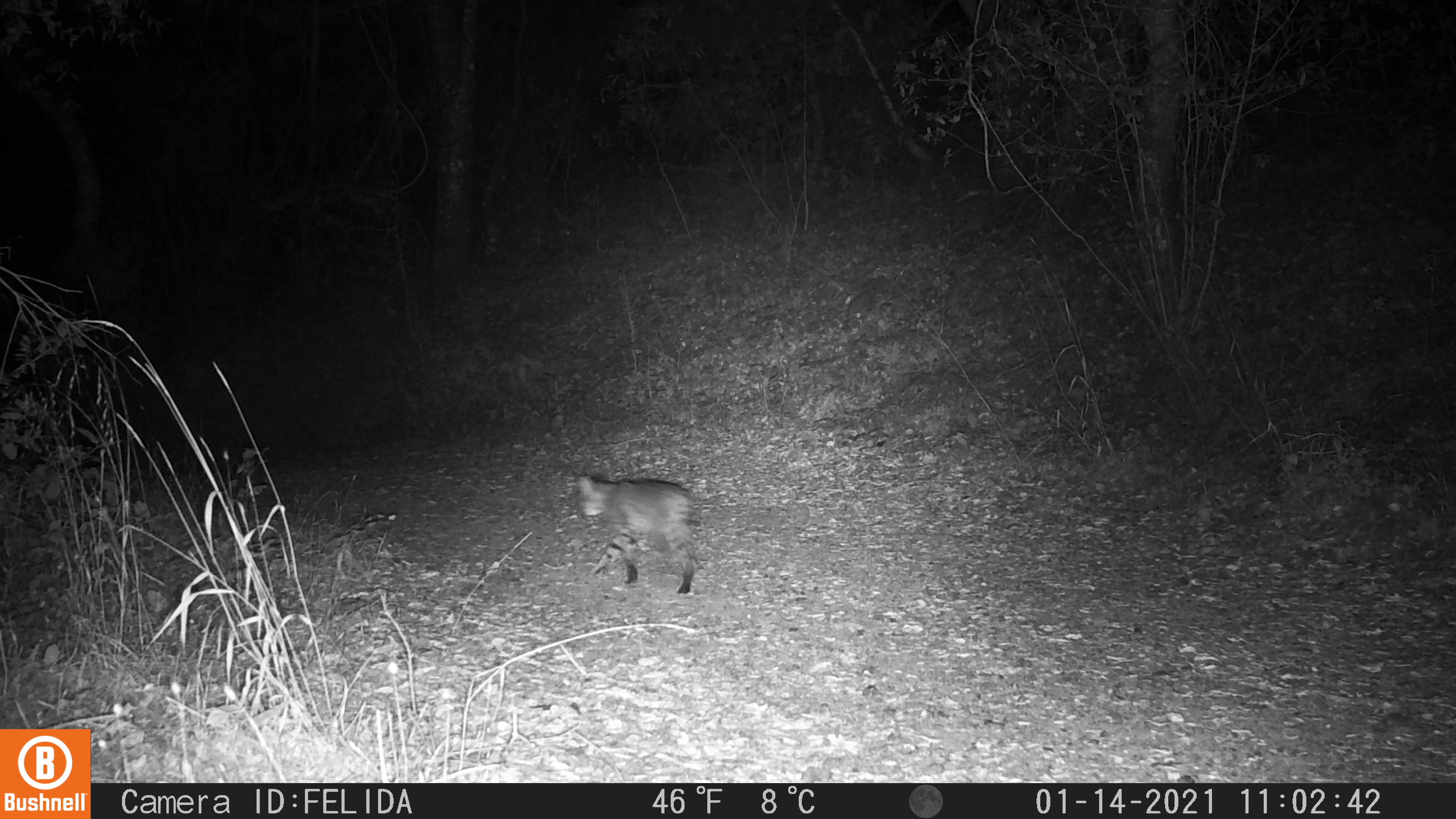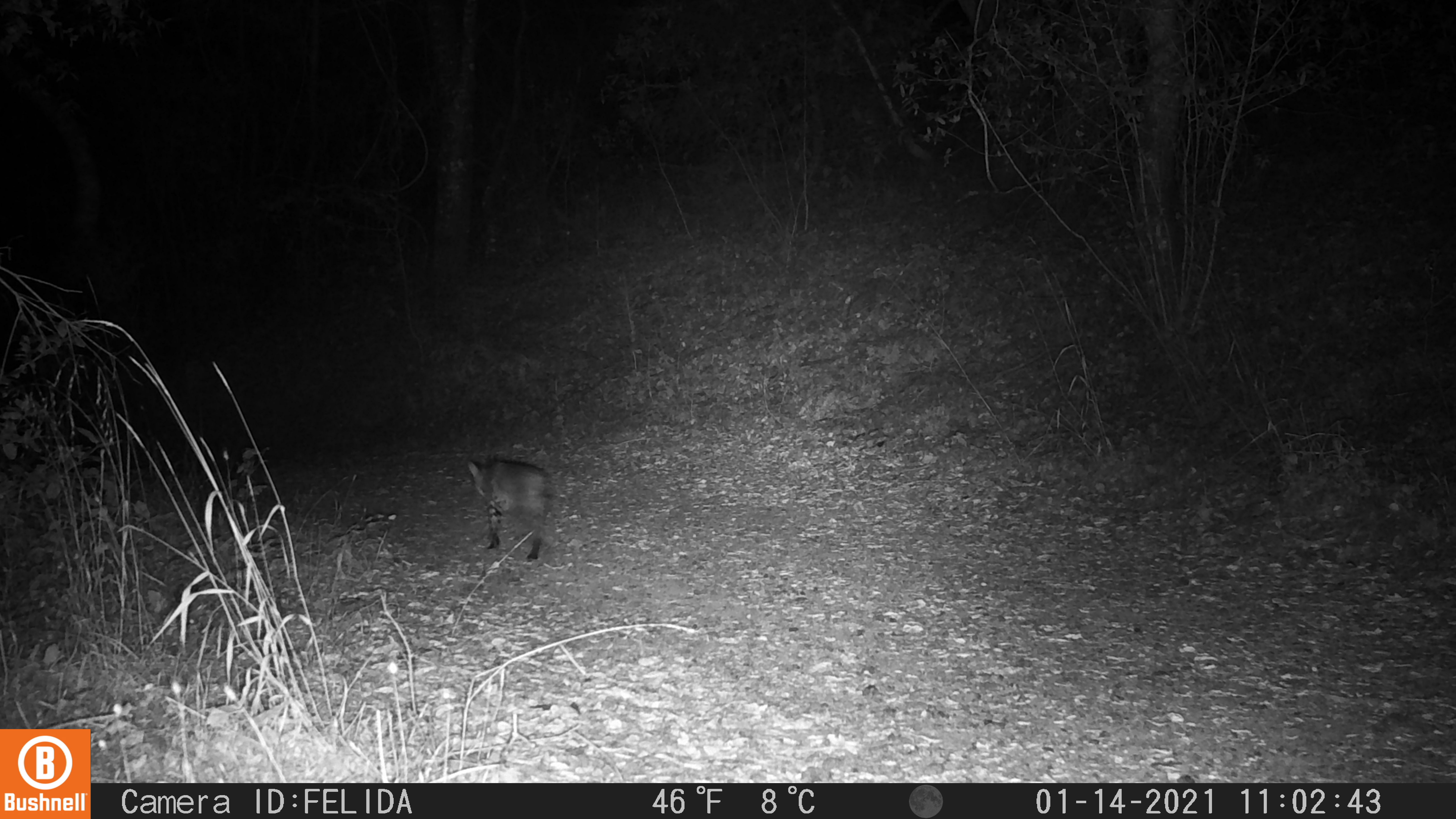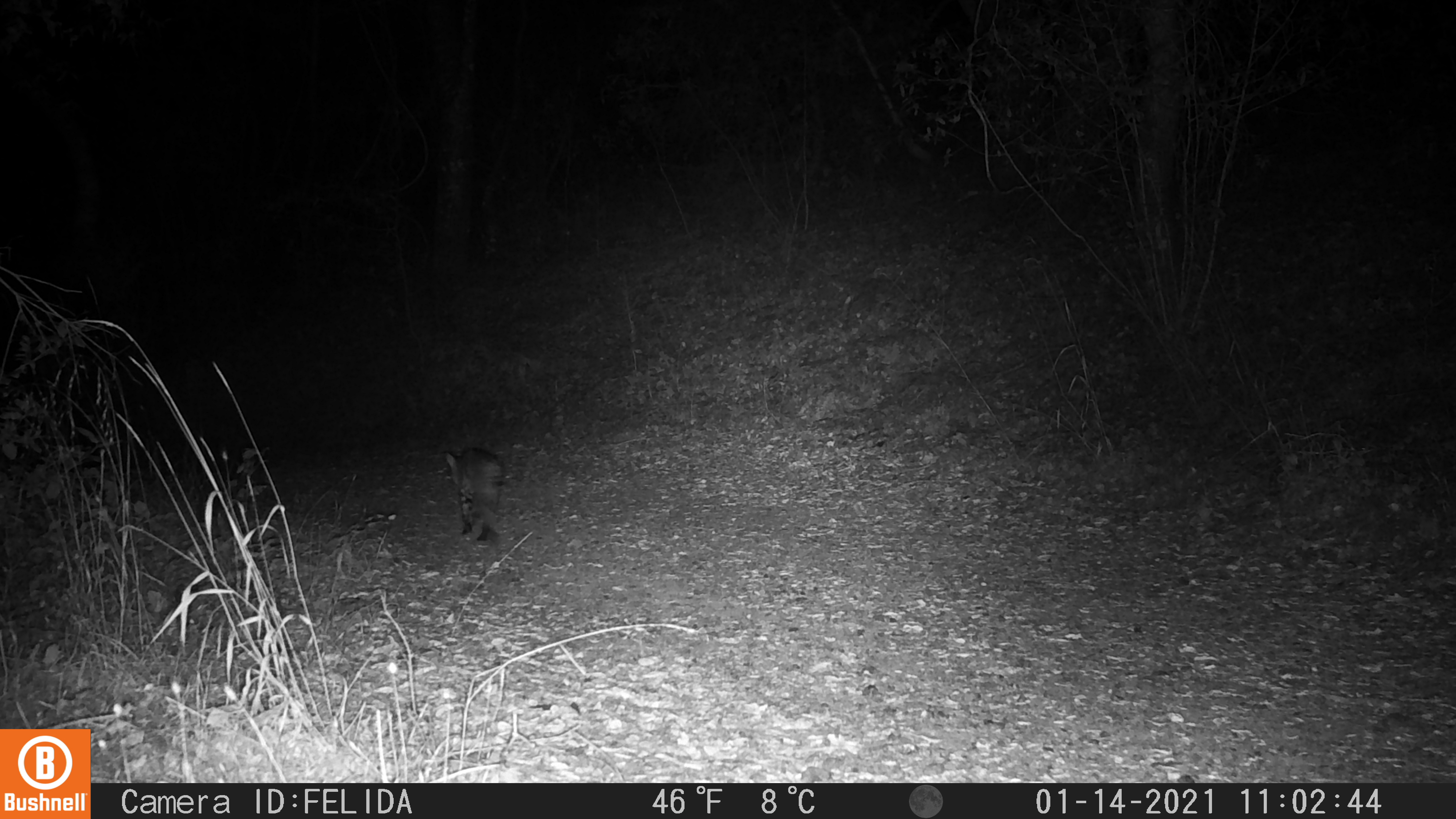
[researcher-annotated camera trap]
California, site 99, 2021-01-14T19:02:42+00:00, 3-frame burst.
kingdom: Animalia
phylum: Chordata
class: Mammalia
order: Carnivora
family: Felidae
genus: Lynx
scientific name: Lynx rufus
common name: bobcat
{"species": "bobcat (Lynx rufus)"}